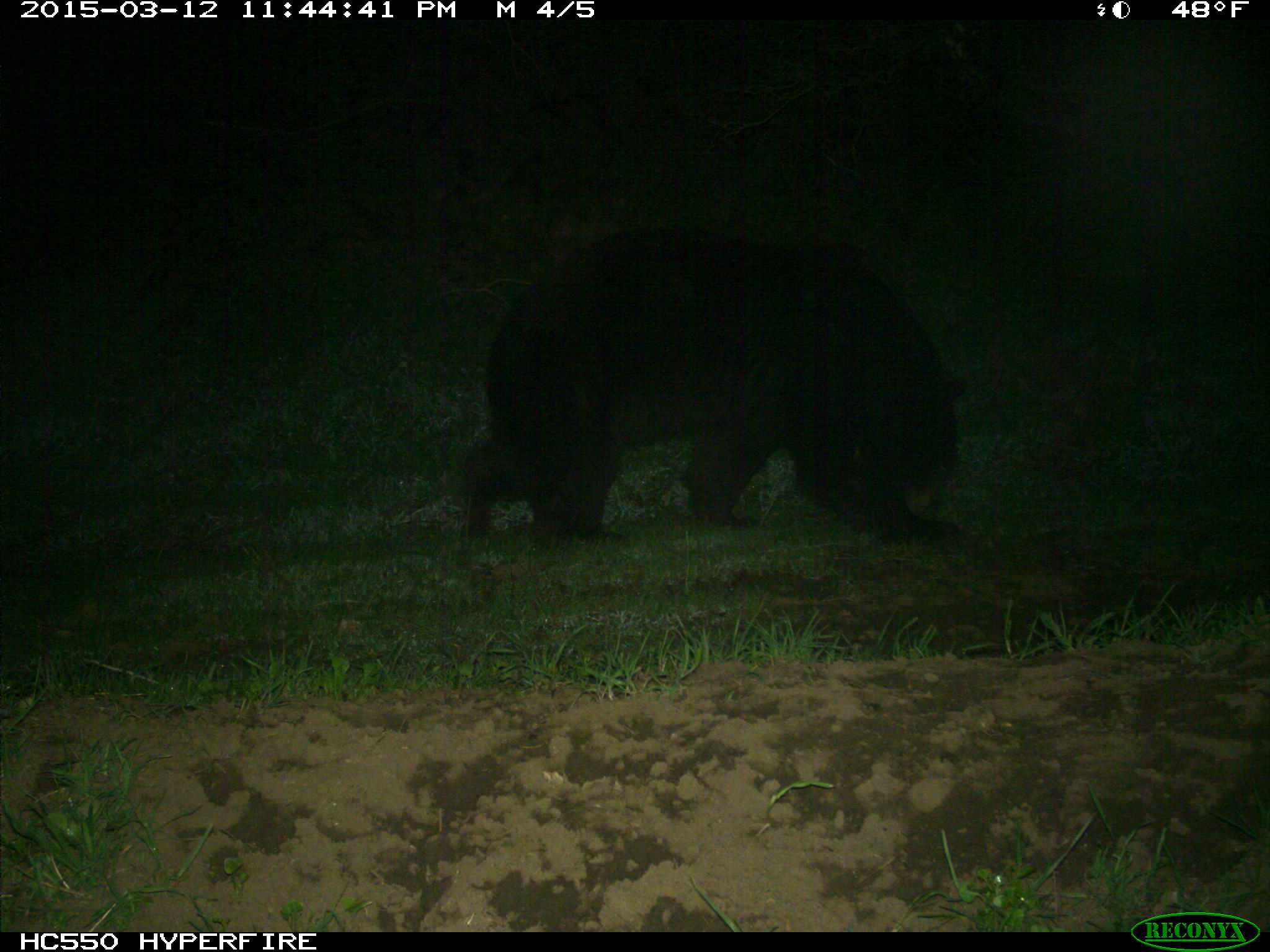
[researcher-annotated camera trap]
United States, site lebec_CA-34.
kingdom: Animalia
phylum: Chordata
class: Mammalia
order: Carnivora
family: Ursidae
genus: Ursus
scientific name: Ursus americanus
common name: american black bear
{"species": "Ursus americanus (american black bear)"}